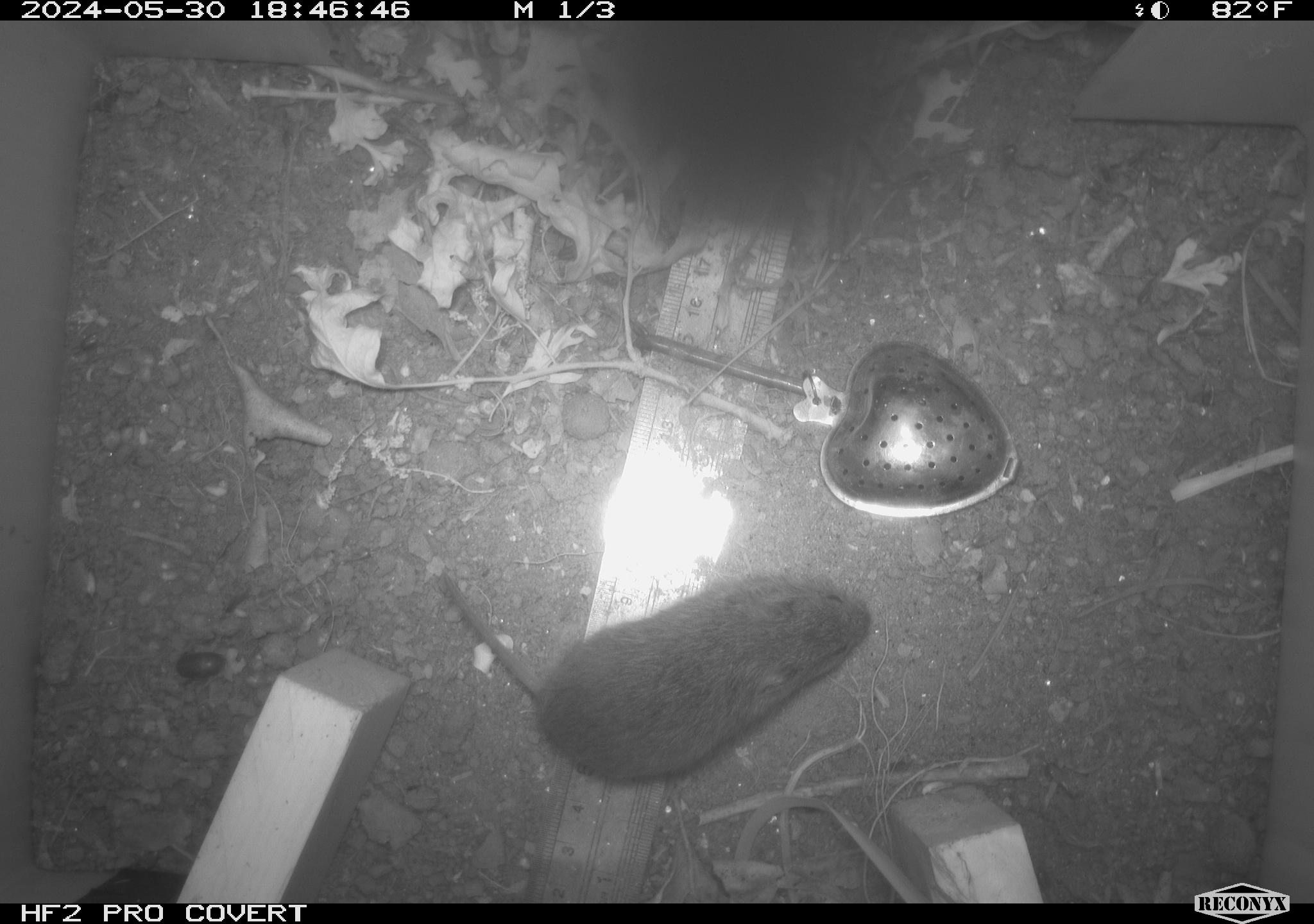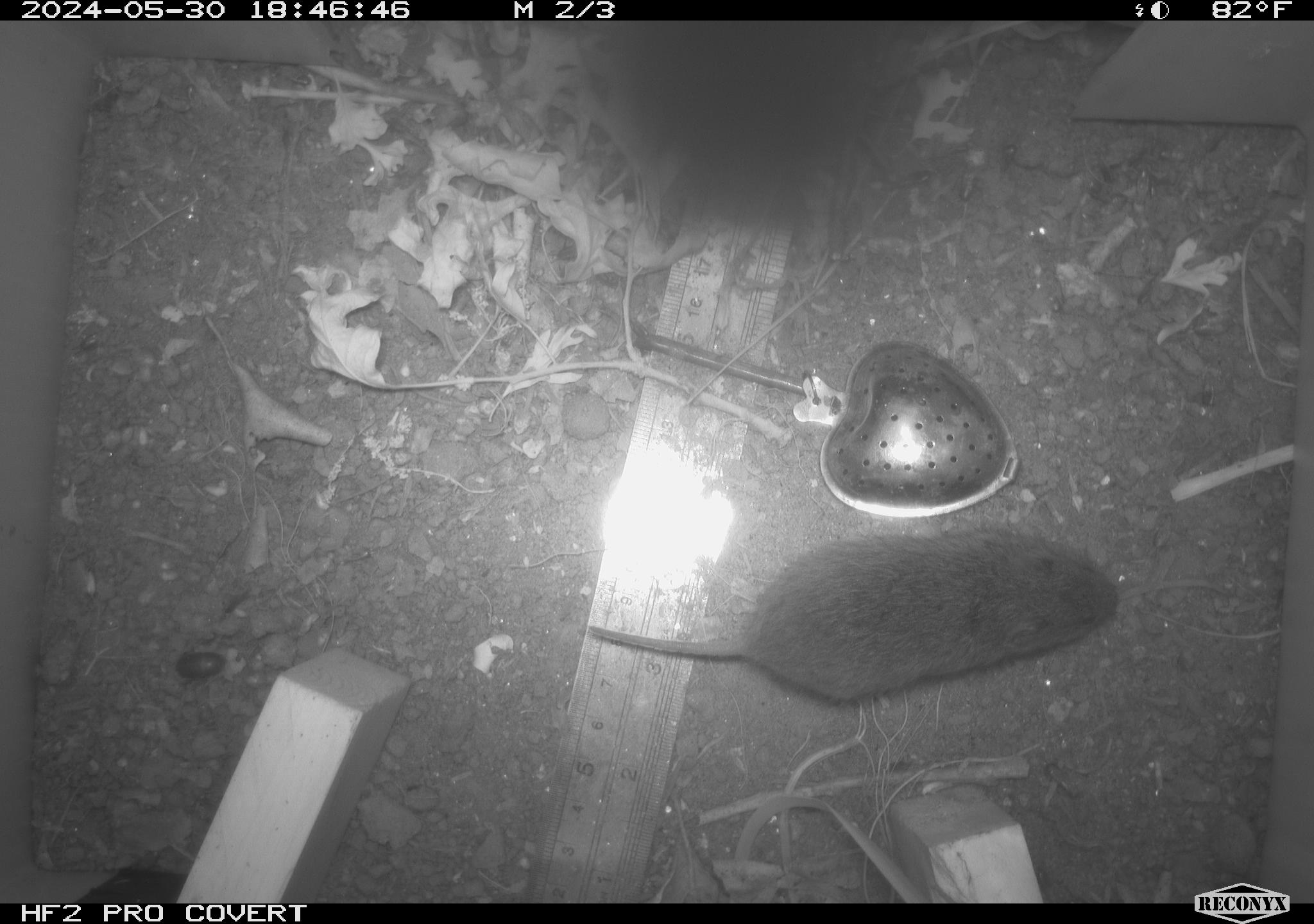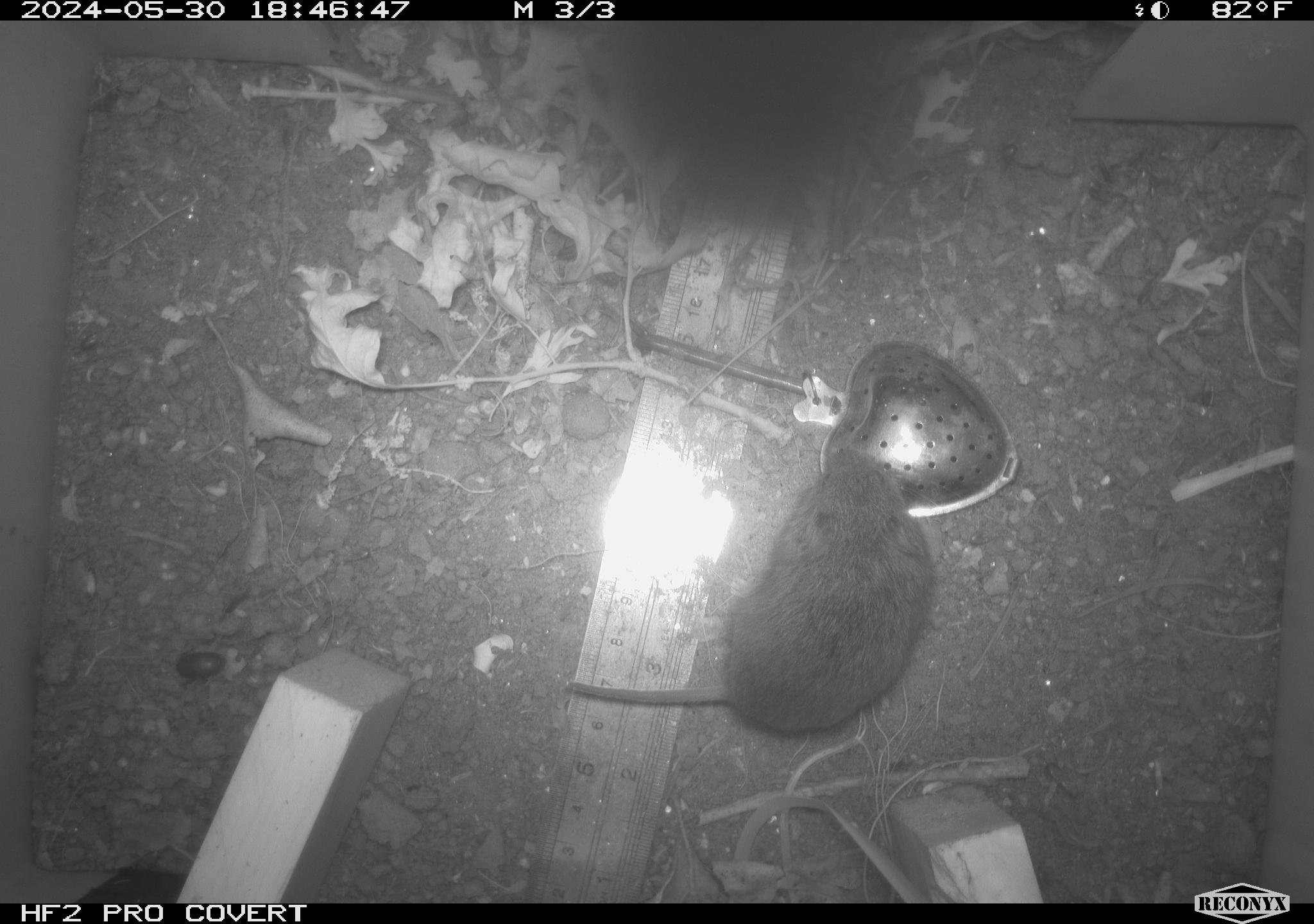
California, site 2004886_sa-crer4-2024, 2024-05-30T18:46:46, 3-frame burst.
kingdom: Animalia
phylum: Chordata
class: Mammalia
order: Rodentia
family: Cricetidae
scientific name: Arvicolinae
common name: voles, lemmings, and muskrats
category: arvicolinae subfamily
Arvicolinae subfamily (voles, lemmings, and muskrats) (Arvicolinae).